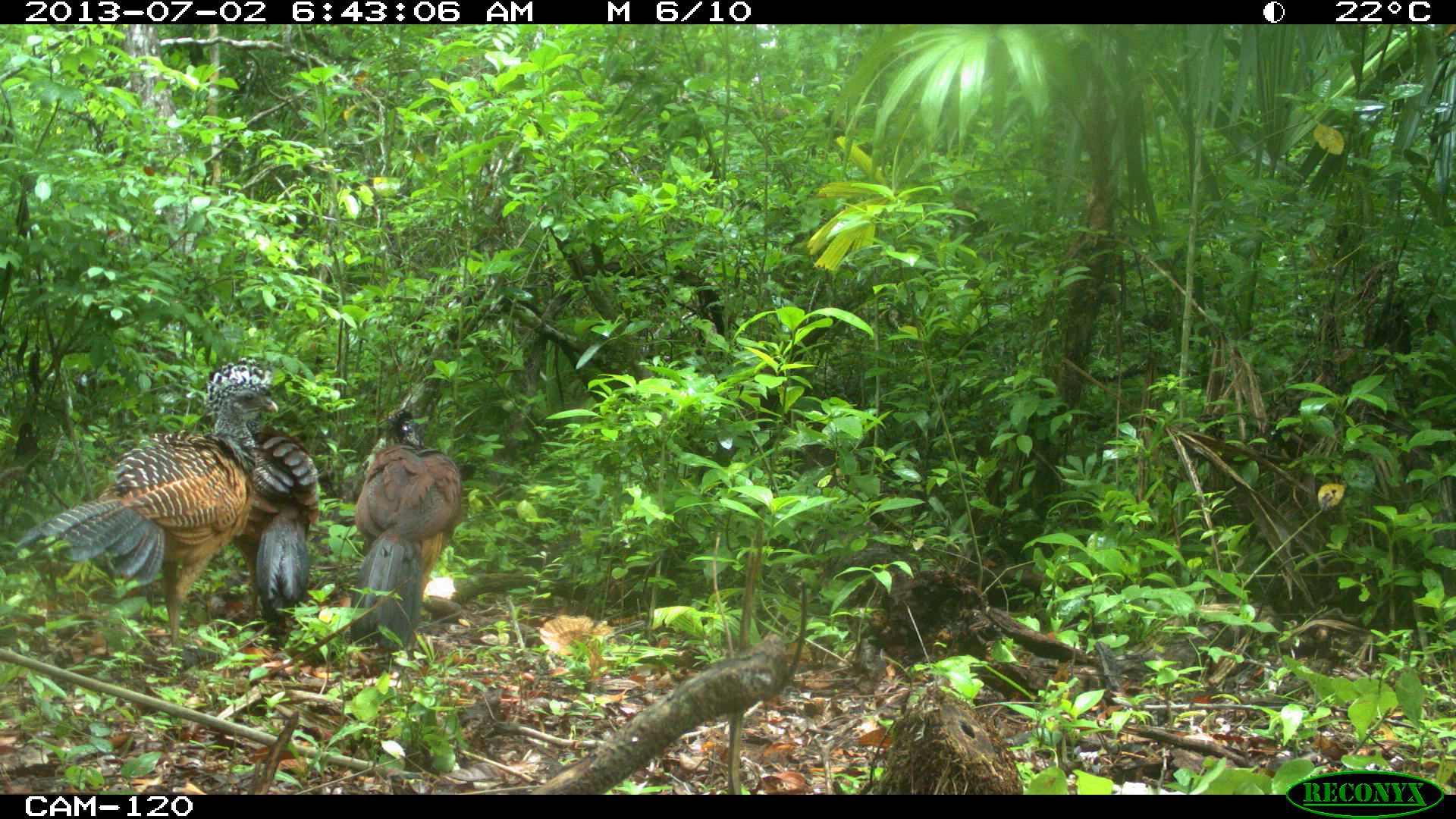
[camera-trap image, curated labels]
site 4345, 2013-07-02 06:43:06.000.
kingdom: Animalia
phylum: Chordata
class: Aves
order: Galliformes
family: Cracidae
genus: Crax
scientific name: Crax rubra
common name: great curassow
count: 3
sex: female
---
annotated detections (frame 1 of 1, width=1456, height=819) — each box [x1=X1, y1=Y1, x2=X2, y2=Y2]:
crax rubra: [x1=19, y1=356, x2=281, y2=649]; [x1=349, y1=409, x2=461, y2=653]; [x1=211, y1=410, x2=320, y2=650]